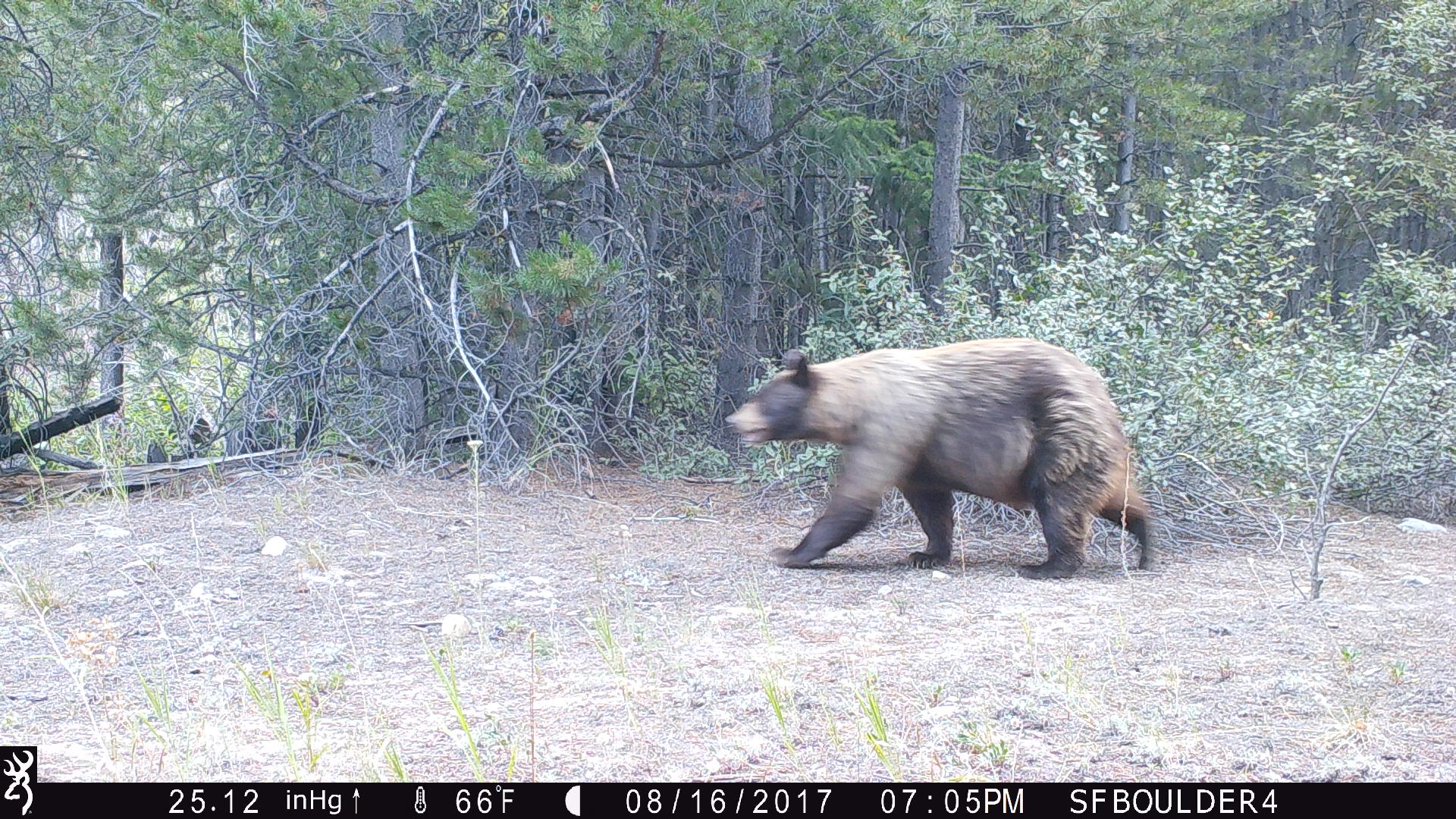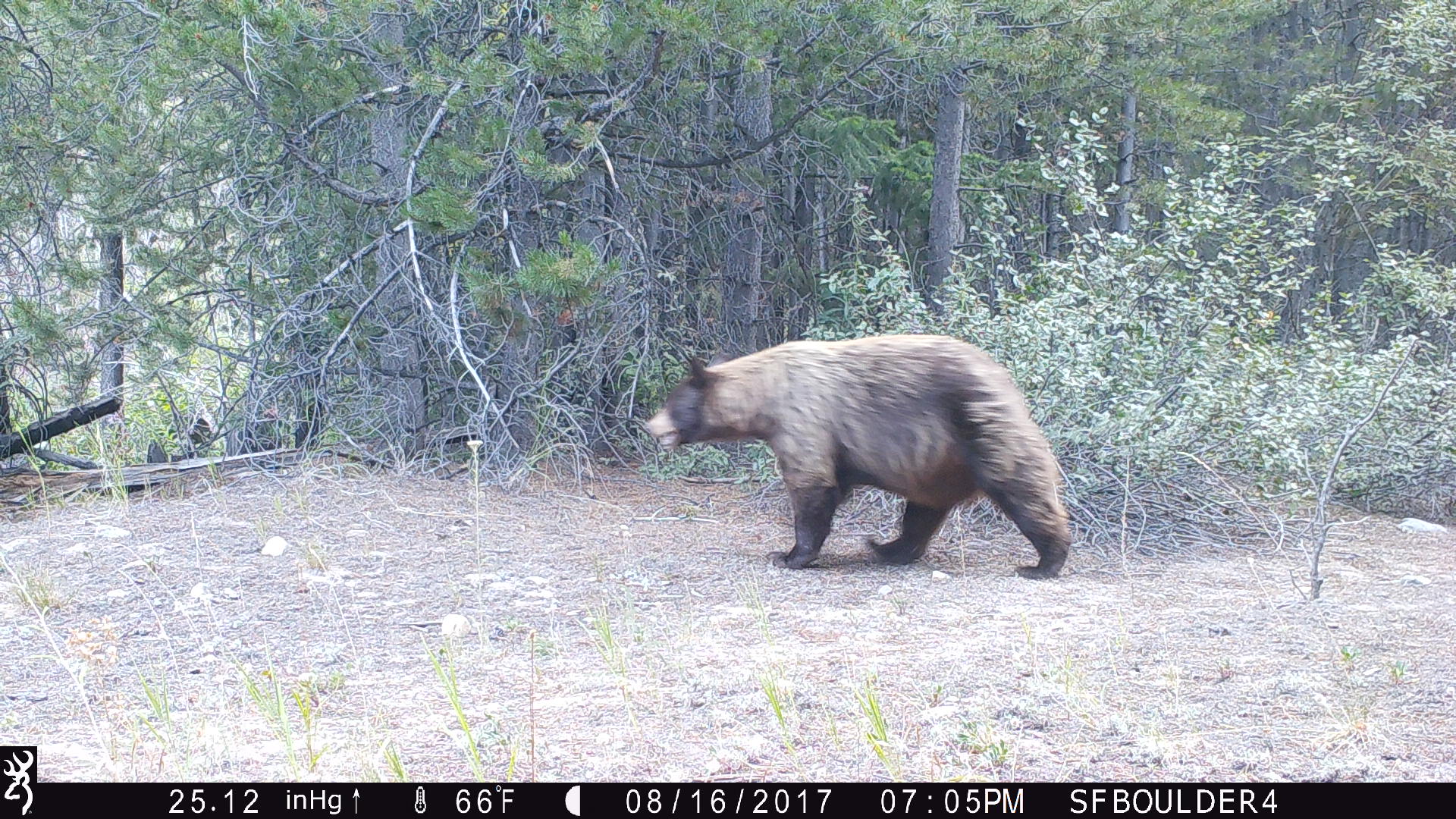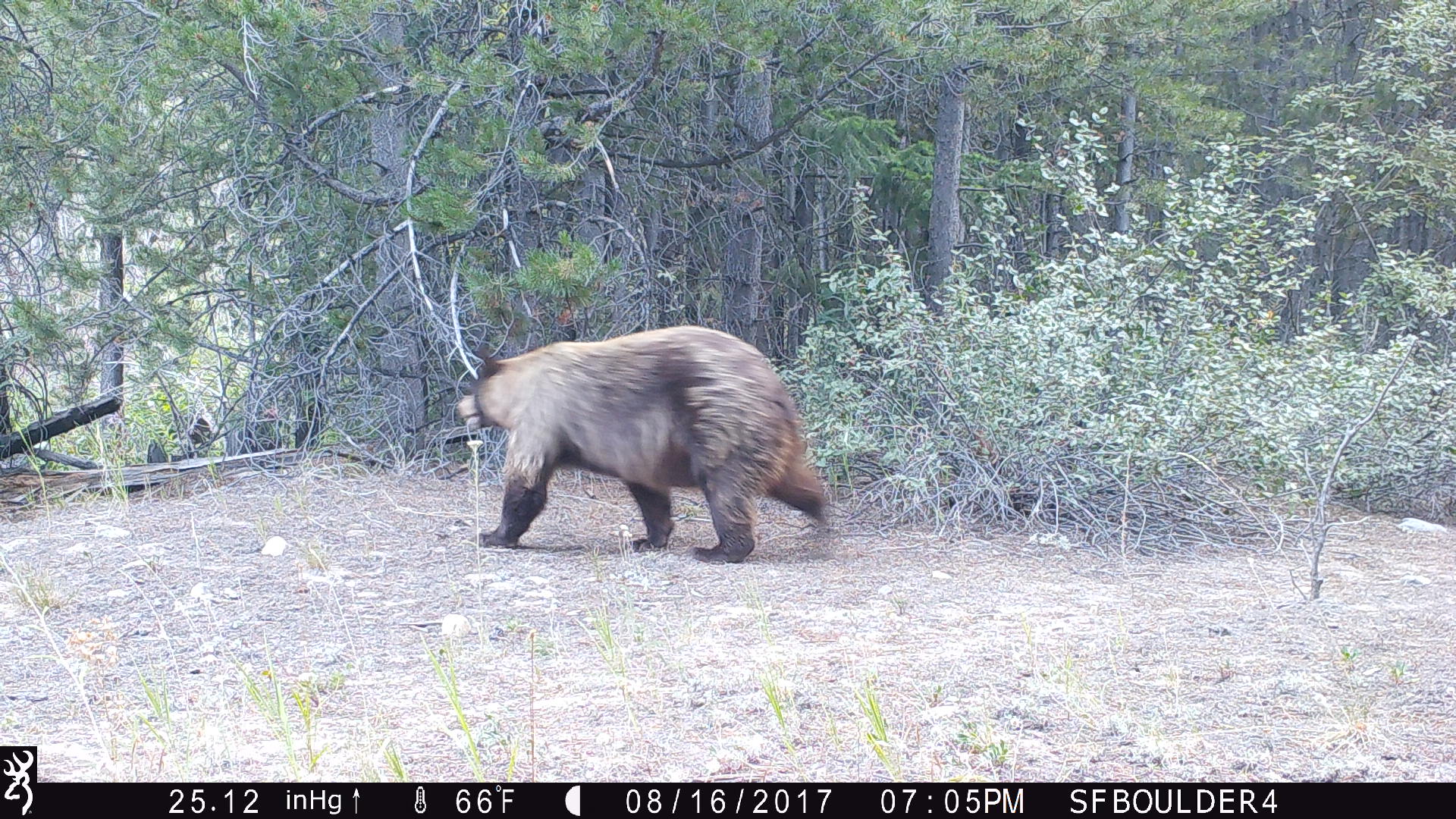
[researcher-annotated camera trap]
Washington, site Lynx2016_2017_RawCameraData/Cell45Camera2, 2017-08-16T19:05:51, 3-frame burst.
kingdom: Animalia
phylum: Chordata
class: Mammalia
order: Carnivora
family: Ursidae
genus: Ursus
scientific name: Ursus americanus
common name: american black bear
Ursus americanus (american black bear). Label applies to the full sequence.